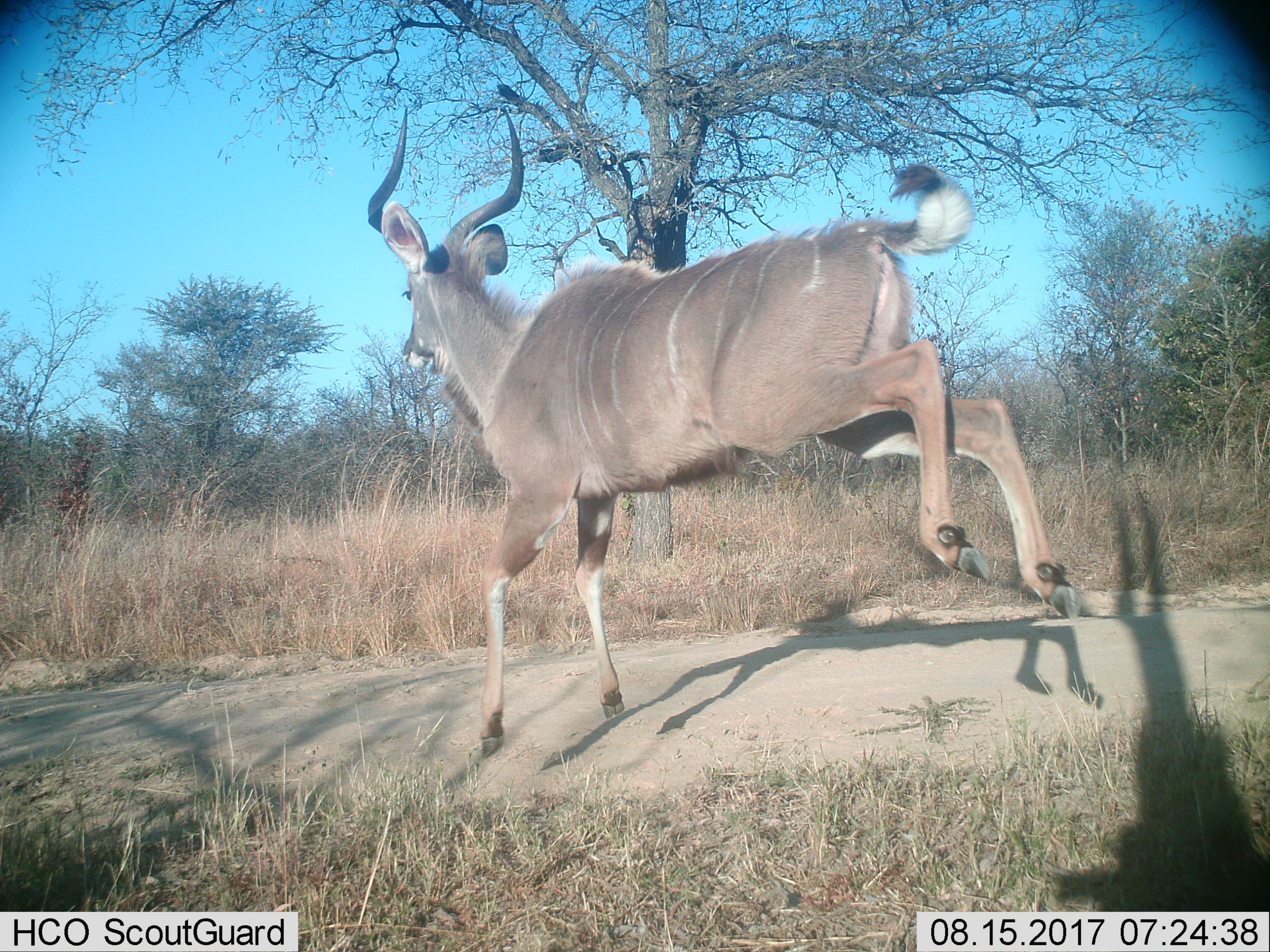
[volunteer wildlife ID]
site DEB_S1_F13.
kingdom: Animalia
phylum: Chordata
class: Mammalia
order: Artiodactyla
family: Bovidae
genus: Tragelaphus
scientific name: Tragelaphus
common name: kudu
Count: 1.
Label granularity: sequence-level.